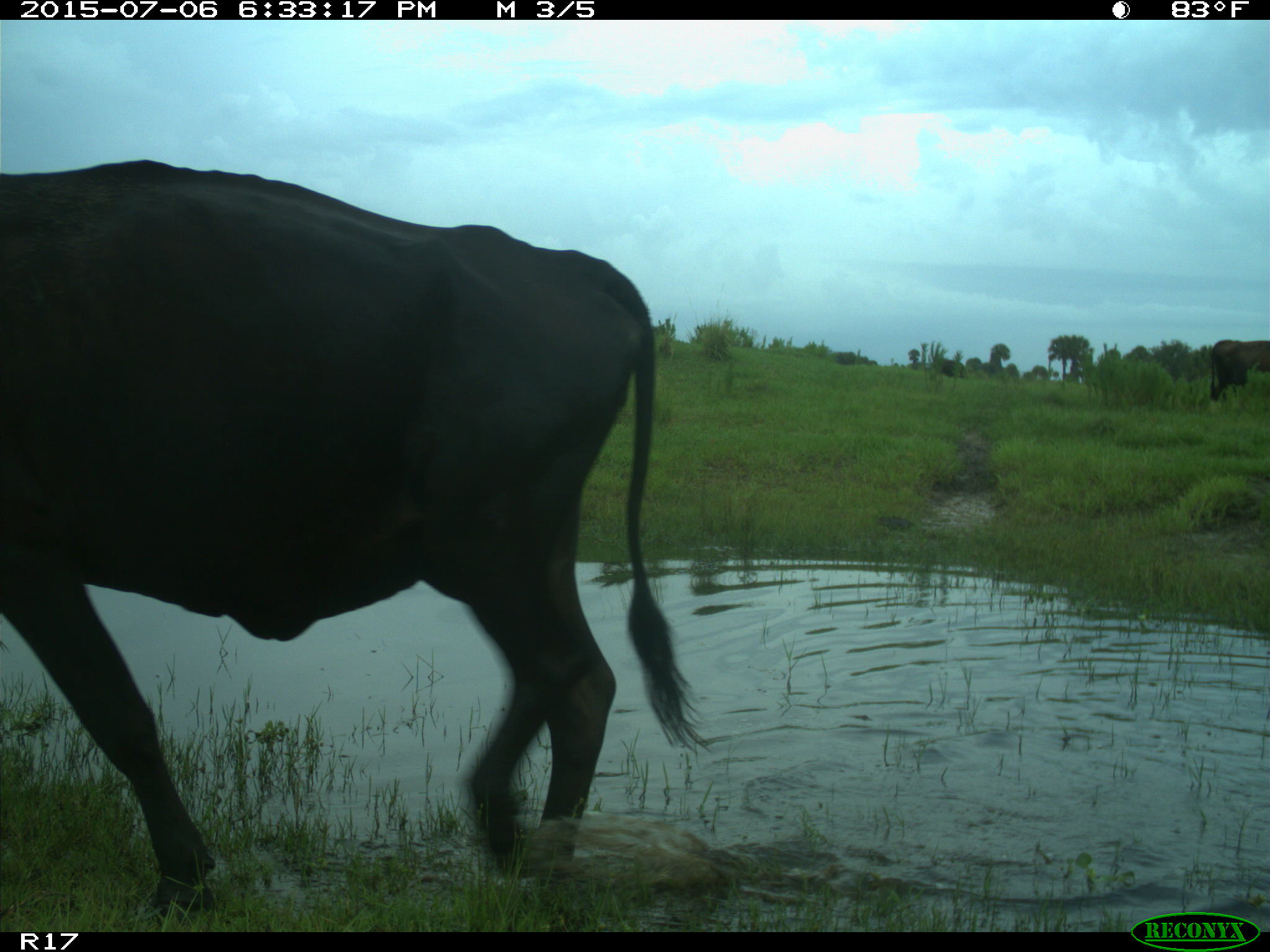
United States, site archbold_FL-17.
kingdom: Animalia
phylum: Chordata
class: Mammalia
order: Artiodactyla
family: Bovidae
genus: Bos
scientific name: Bos taurus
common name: domestic cow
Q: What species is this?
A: Bos taurus (domestic cow).